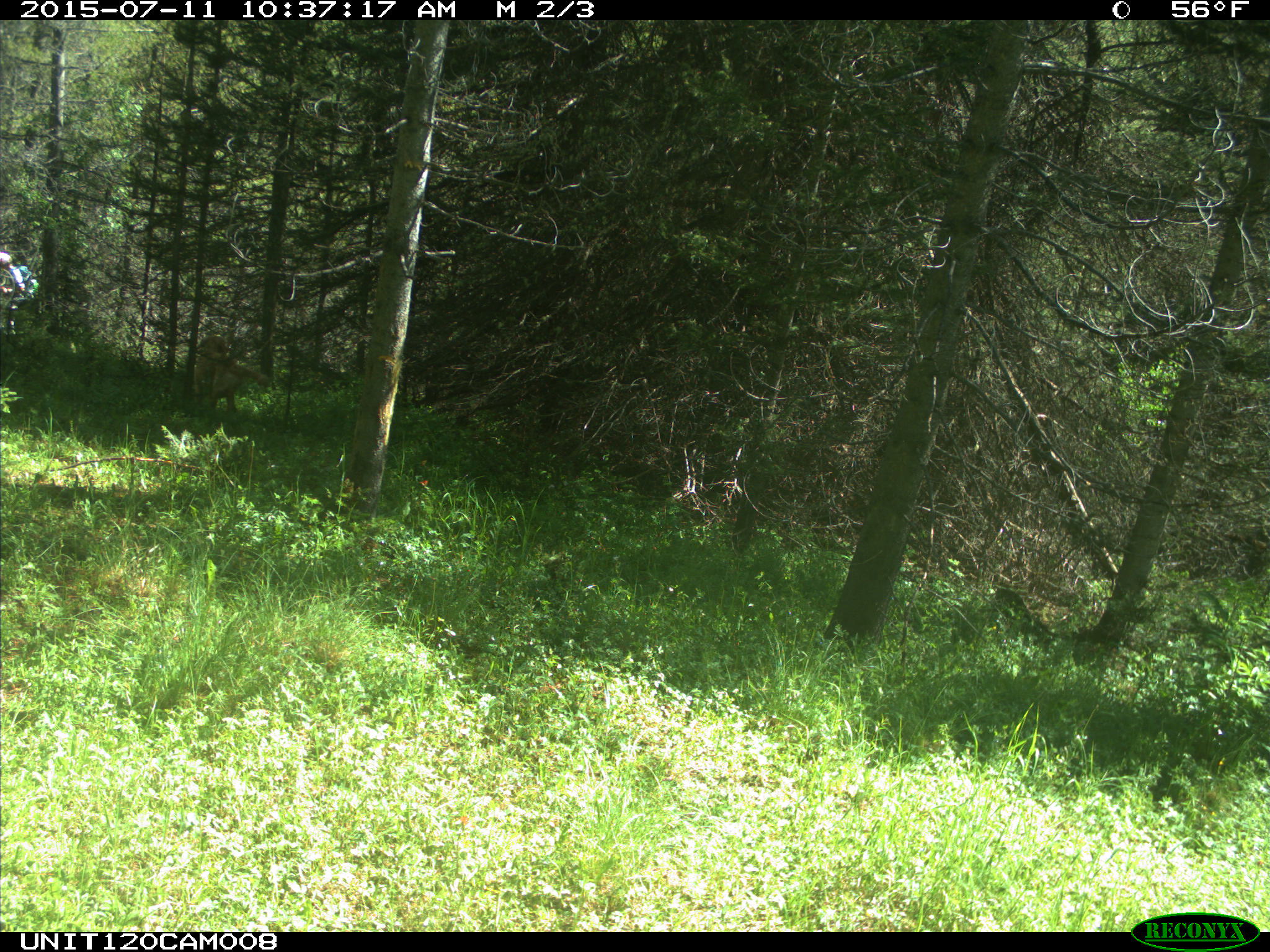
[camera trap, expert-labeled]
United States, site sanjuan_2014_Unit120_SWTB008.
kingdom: Animalia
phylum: Chordata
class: Mammalia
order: Carnivora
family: Canidae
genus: Canis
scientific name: Canis familiaris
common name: domestic dog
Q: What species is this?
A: Canis familiaris (domestic dog).